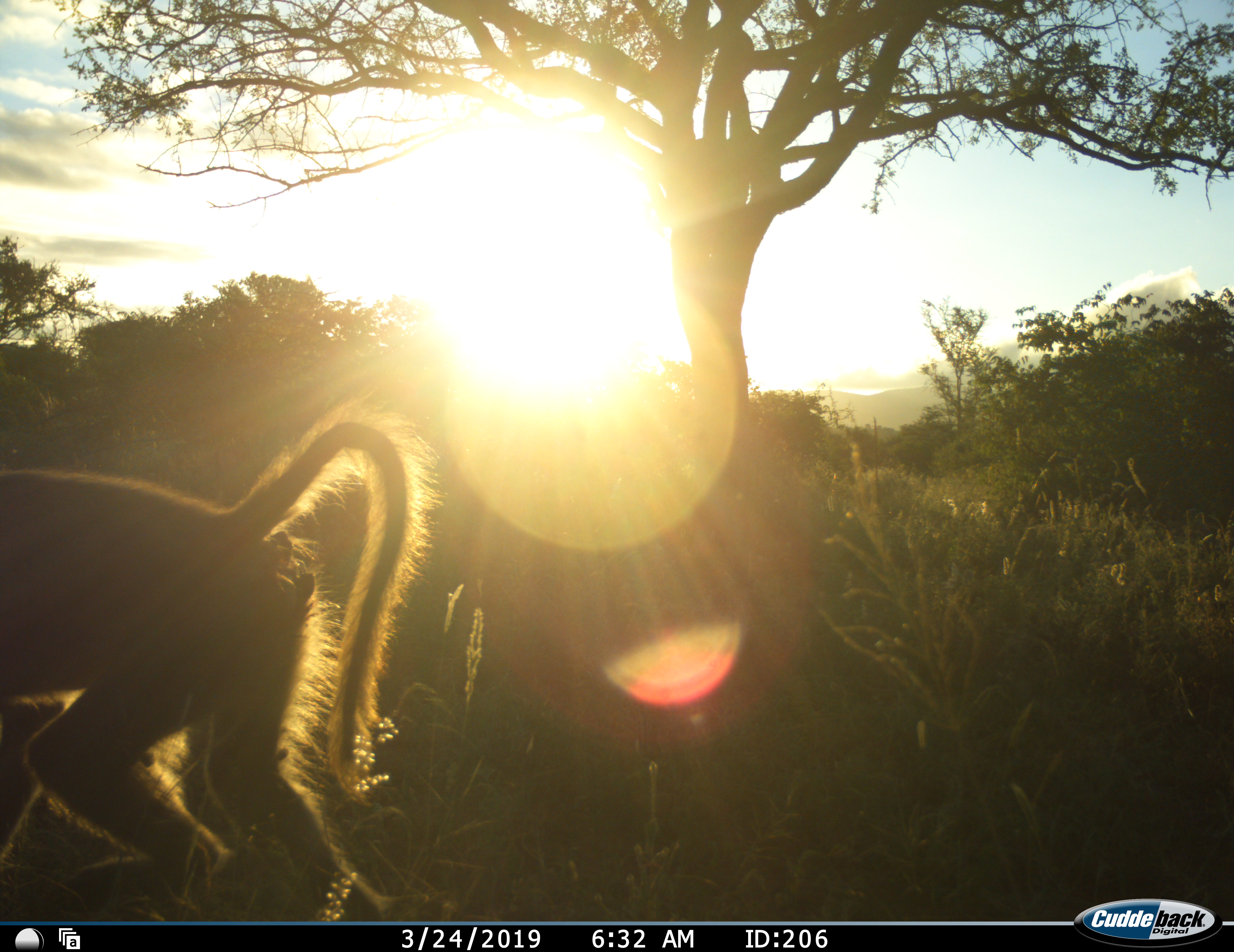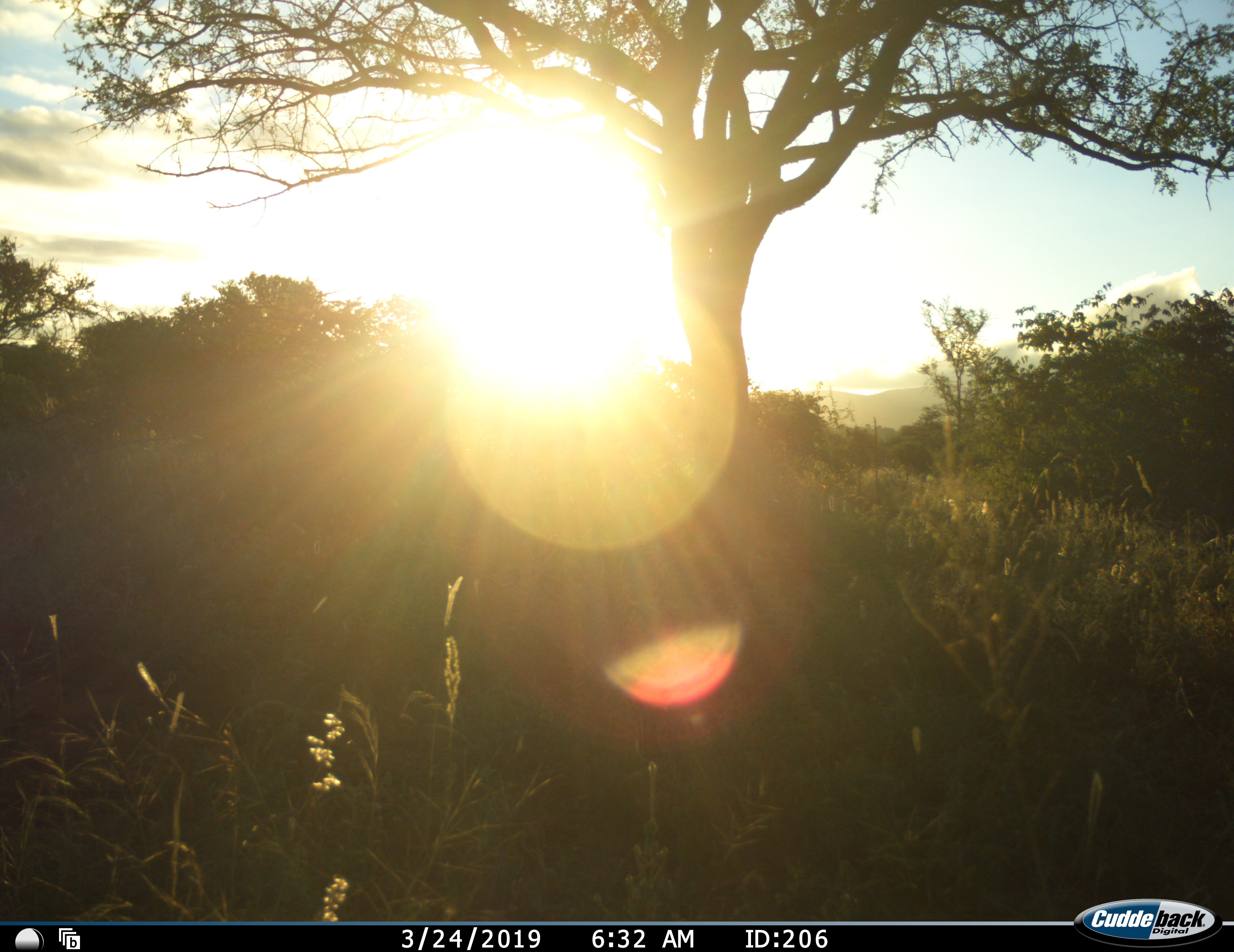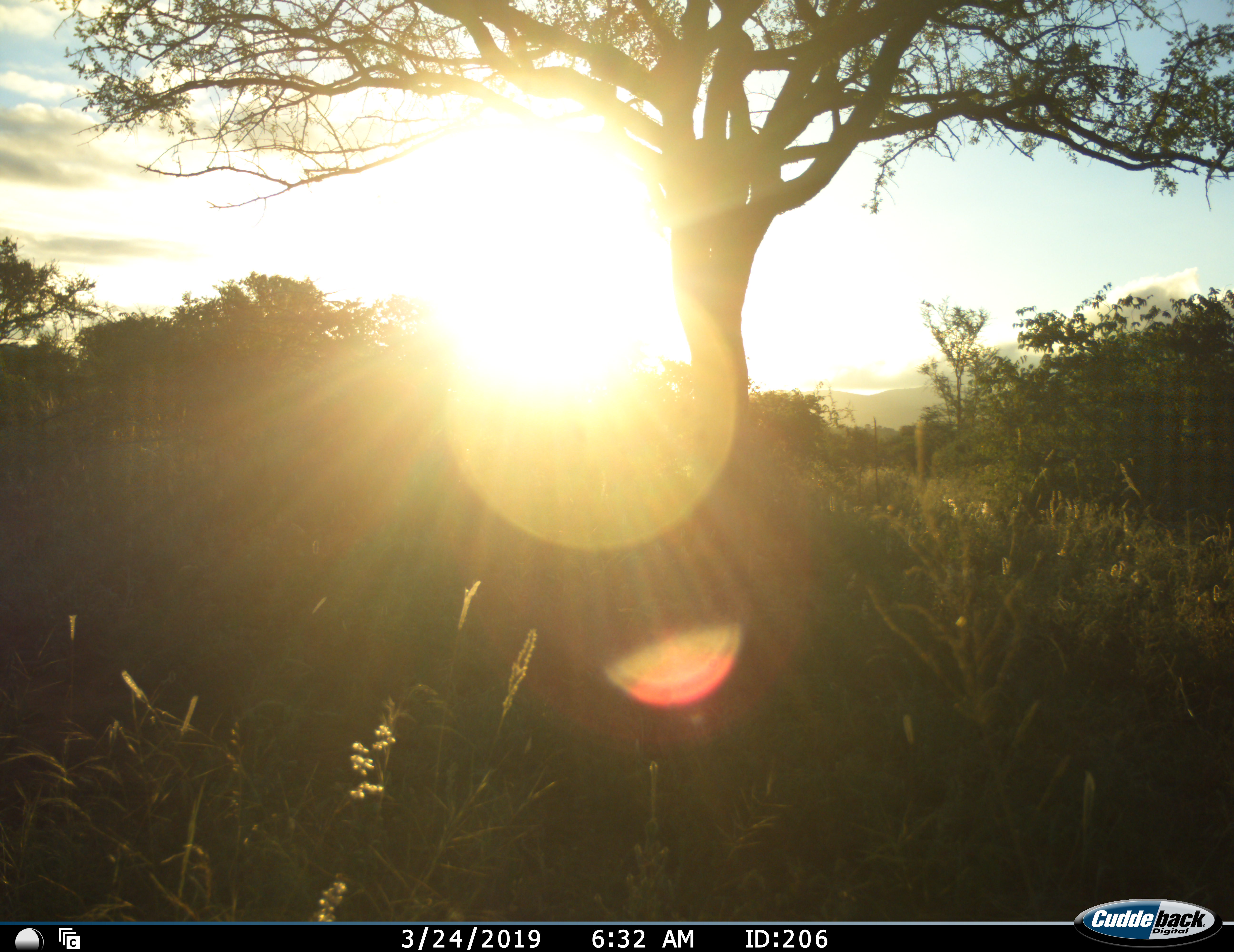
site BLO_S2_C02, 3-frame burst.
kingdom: Animalia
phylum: Chordata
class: Mammalia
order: Primates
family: Cercopithecidae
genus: Papio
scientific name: Papio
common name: baboon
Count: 1.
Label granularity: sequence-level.